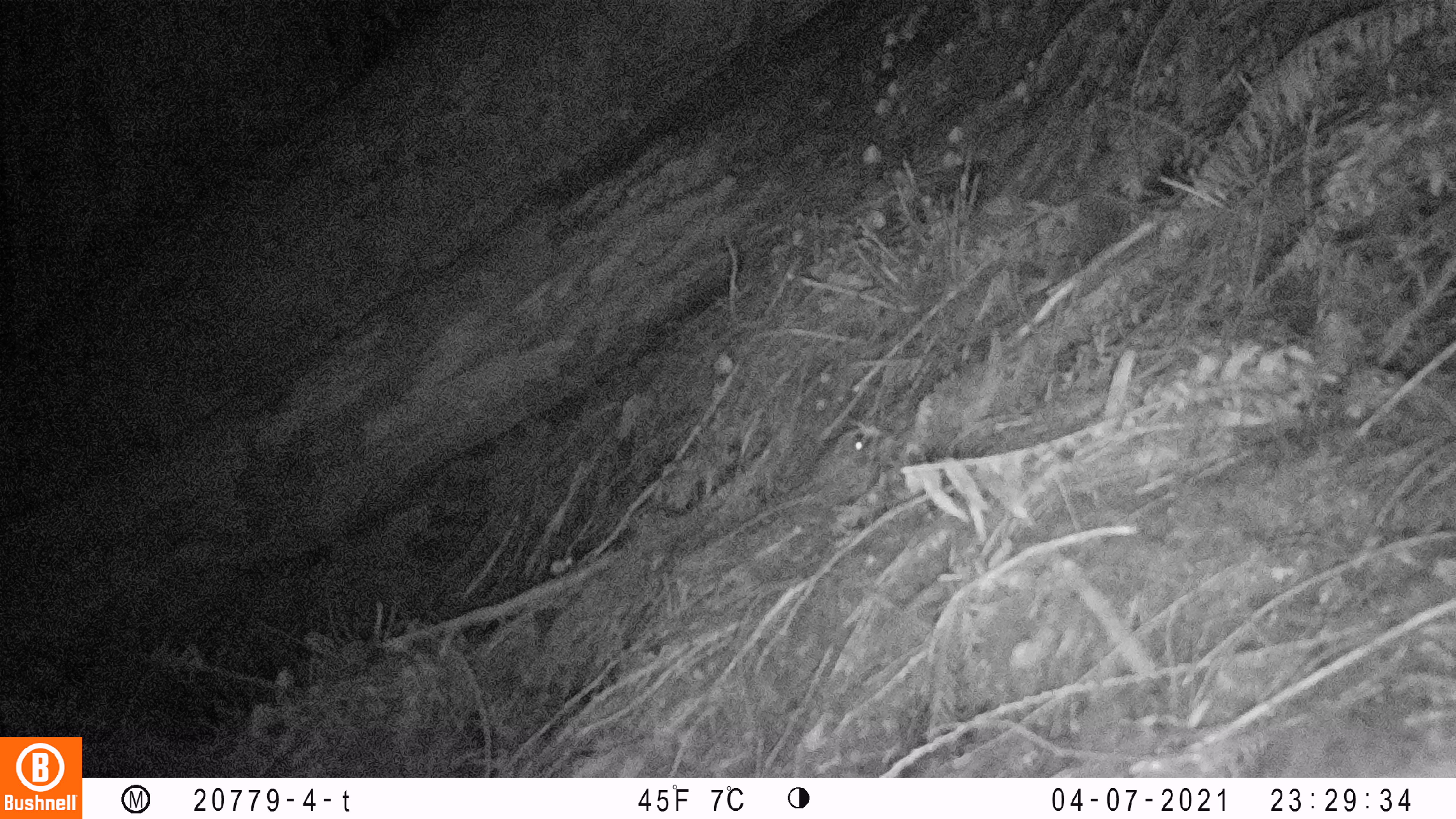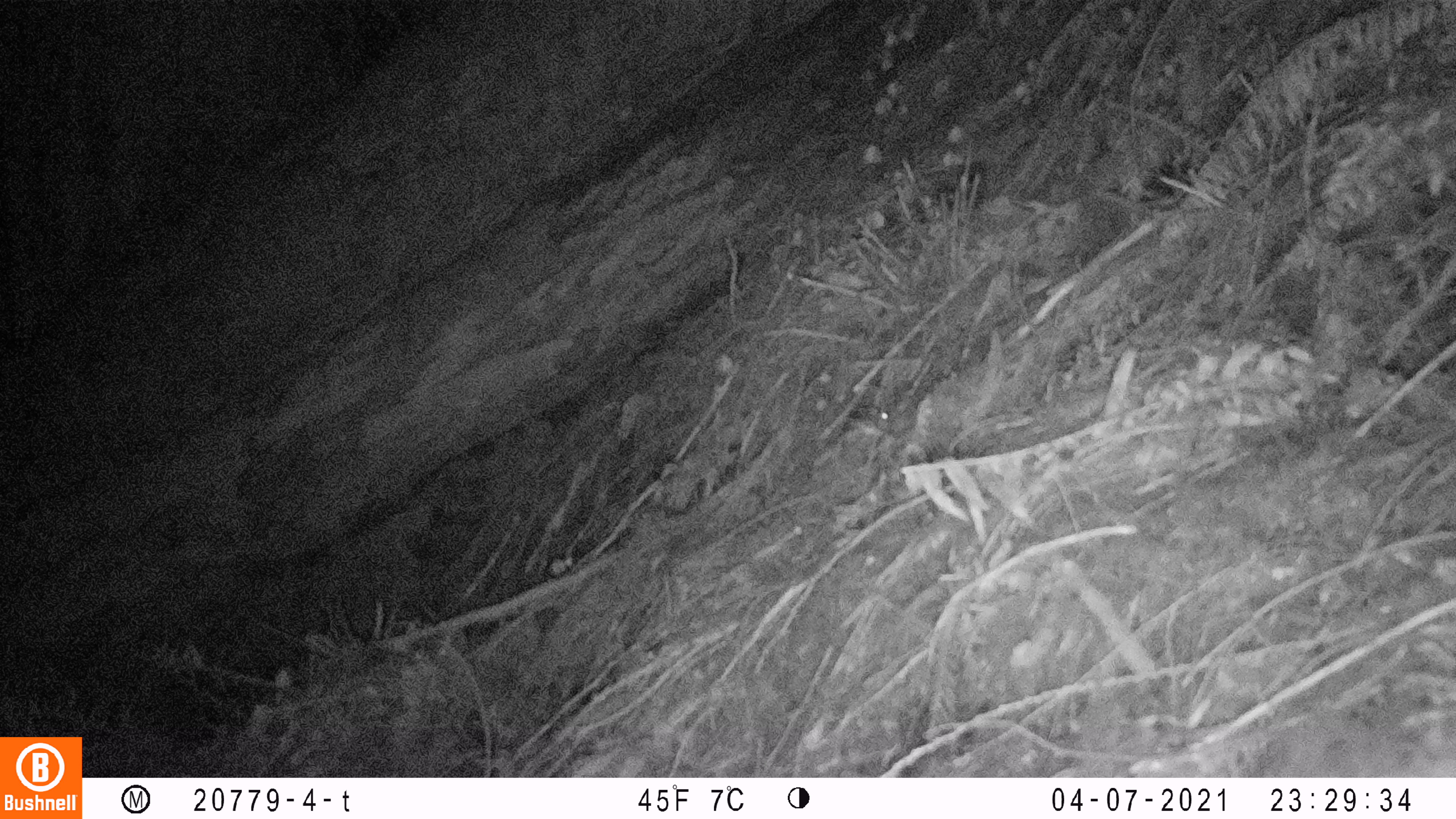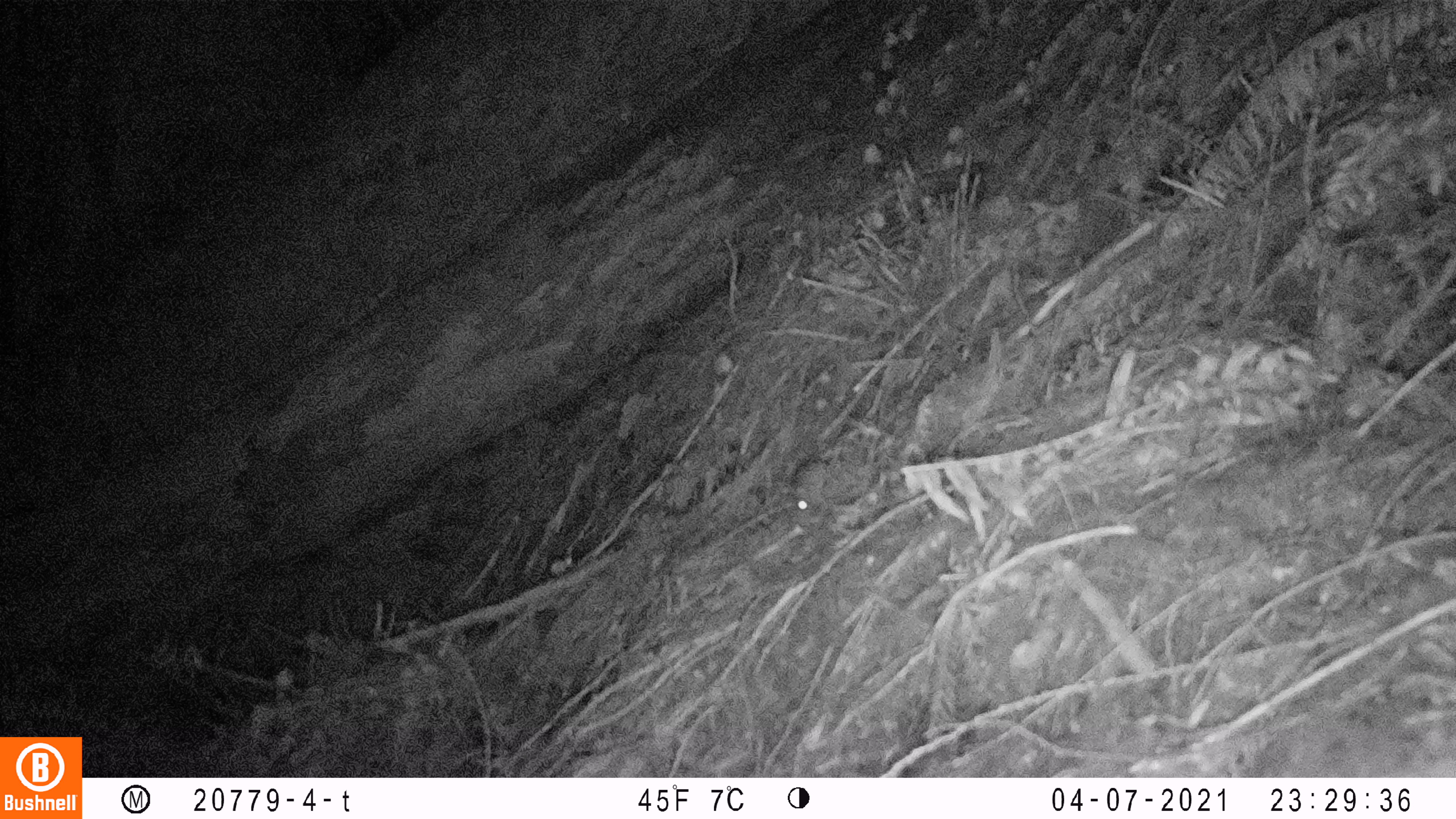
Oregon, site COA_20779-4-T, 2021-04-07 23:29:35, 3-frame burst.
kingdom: Animalia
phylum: Chordata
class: Mammalia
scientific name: Mammalia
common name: small mammal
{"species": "small mammal (Mammalia)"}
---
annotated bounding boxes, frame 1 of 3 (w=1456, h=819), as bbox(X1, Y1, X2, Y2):
small mammal: bbox(757, 397, 893, 536)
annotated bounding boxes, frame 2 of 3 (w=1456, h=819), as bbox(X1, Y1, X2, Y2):
small mammal: bbox(797, 376, 922, 516)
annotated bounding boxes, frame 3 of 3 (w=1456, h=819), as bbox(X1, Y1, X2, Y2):
small mammal: bbox(764, 419, 880, 536)